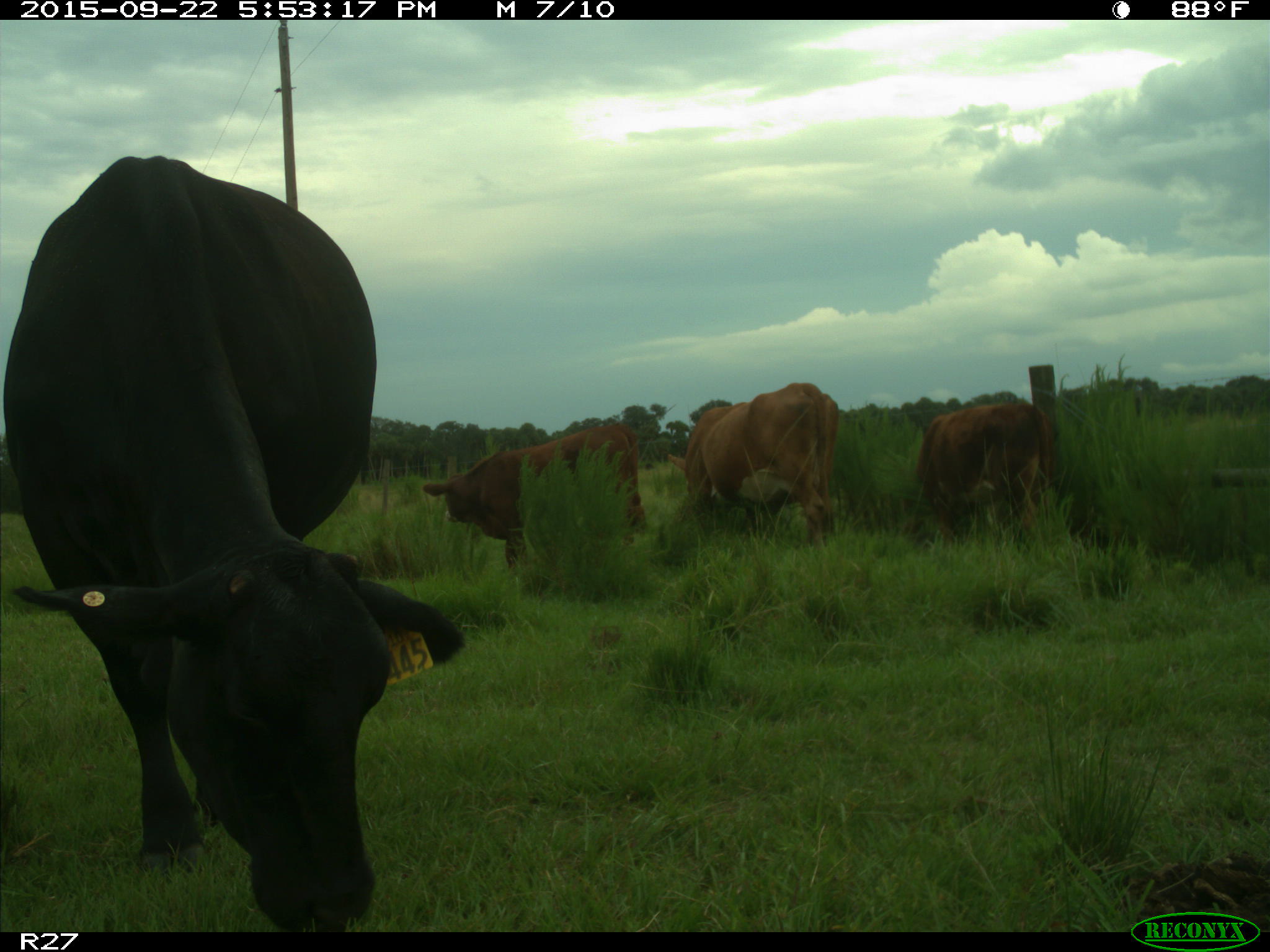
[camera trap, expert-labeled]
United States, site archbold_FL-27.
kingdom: Animalia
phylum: Chordata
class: Mammalia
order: Artiodactyla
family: Bovidae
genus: Bos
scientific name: Bos taurus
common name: domestic cow